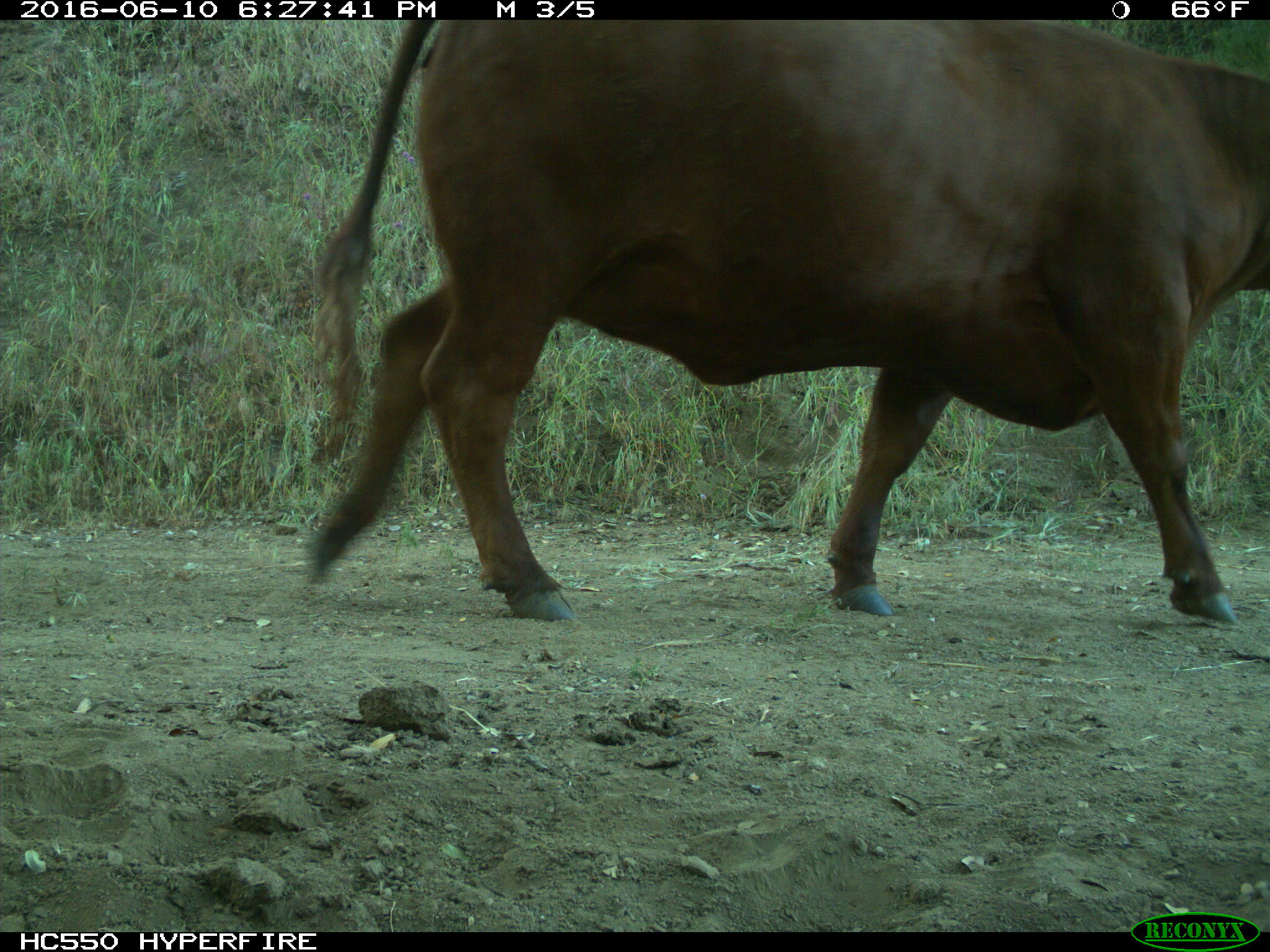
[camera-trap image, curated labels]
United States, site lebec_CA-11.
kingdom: Animalia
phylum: Chordata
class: Mammalia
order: Artiodactyla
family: Bovidae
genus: Bos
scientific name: Bos taurus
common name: domestic cow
Bos taurus (domestic cow).